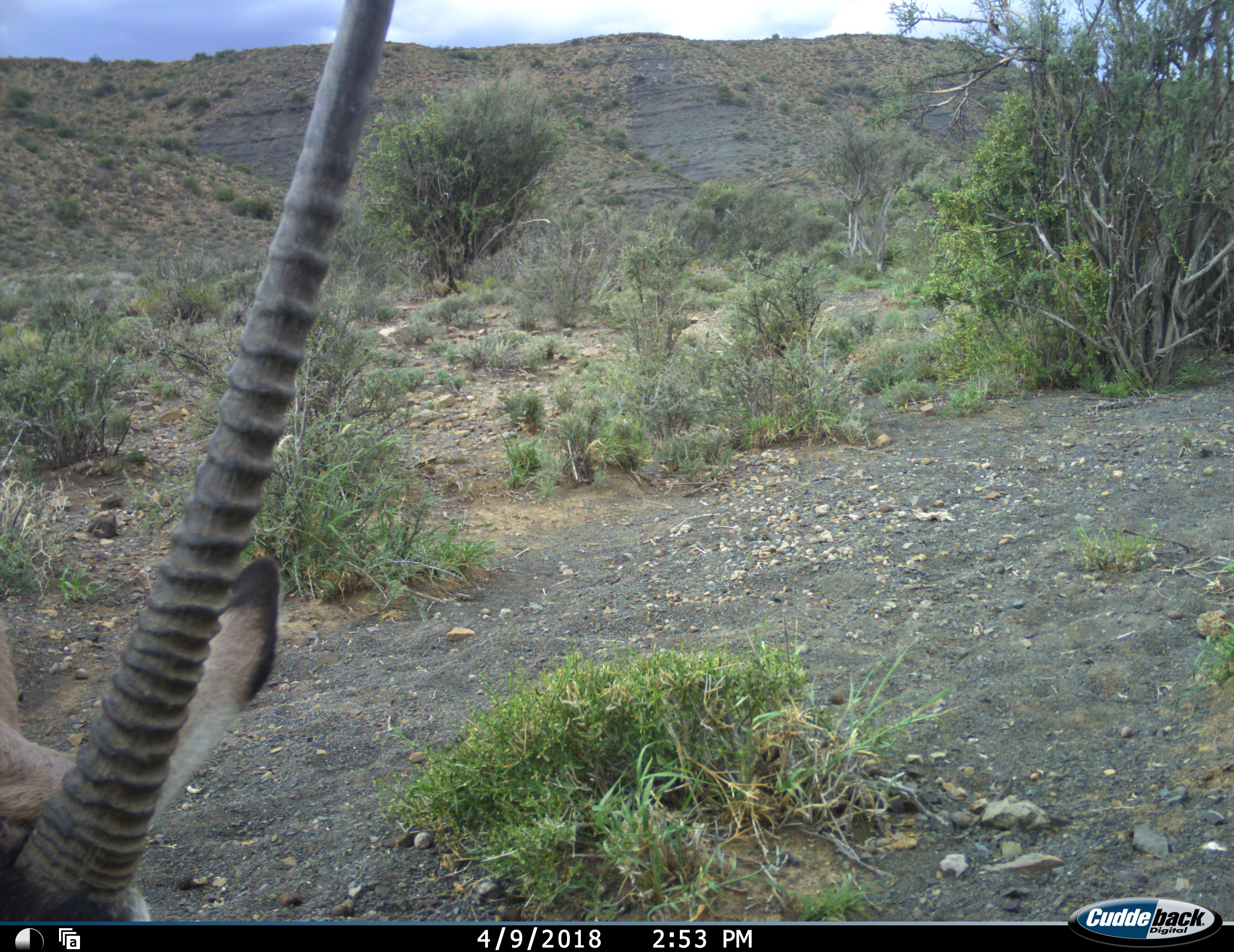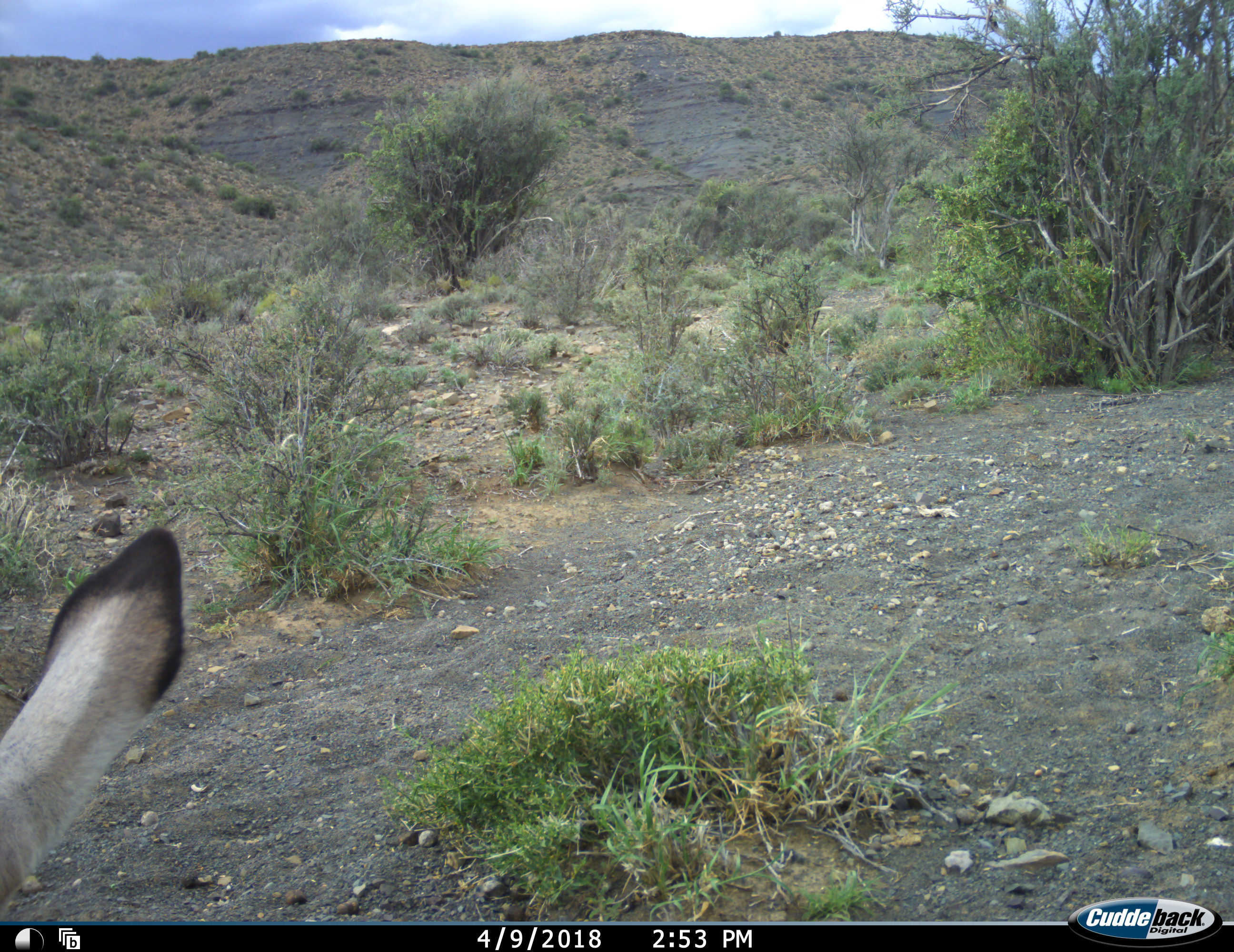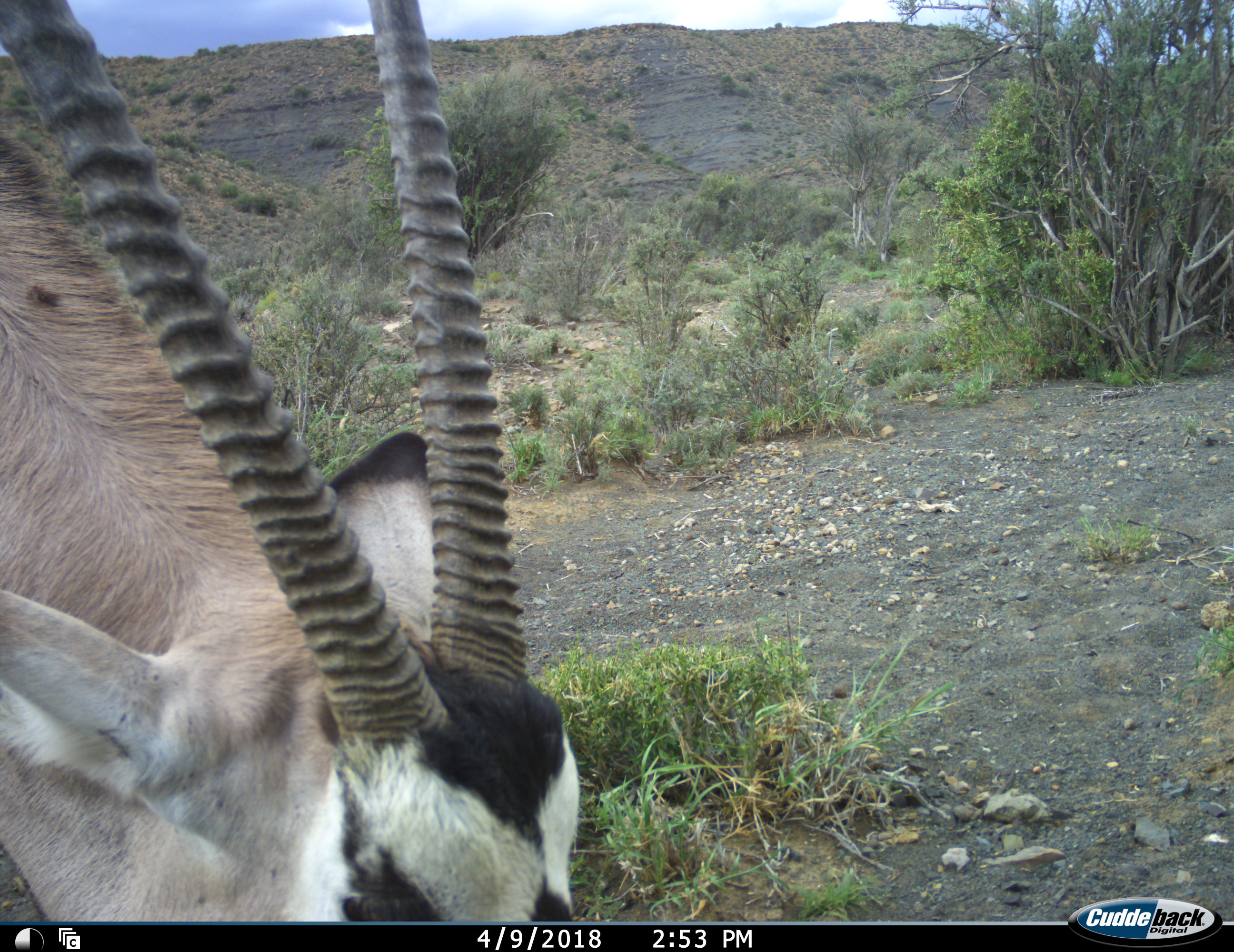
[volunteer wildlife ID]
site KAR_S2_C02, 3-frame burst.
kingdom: Animalia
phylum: Chordata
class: Mammalia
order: Artiodactyla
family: Bovidae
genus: Oryx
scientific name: Oryx gazella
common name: gemsbok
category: oryx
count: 1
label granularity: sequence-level